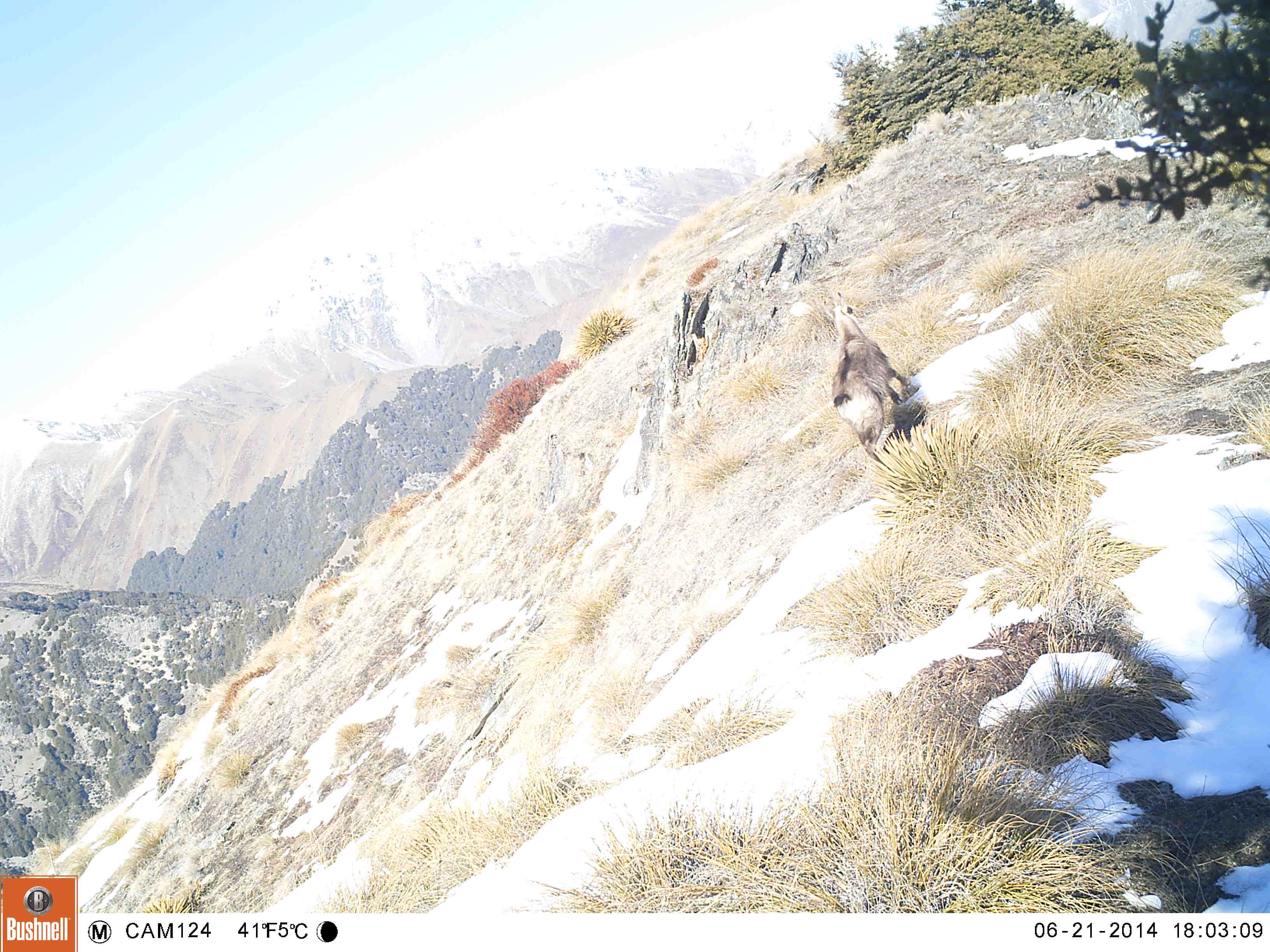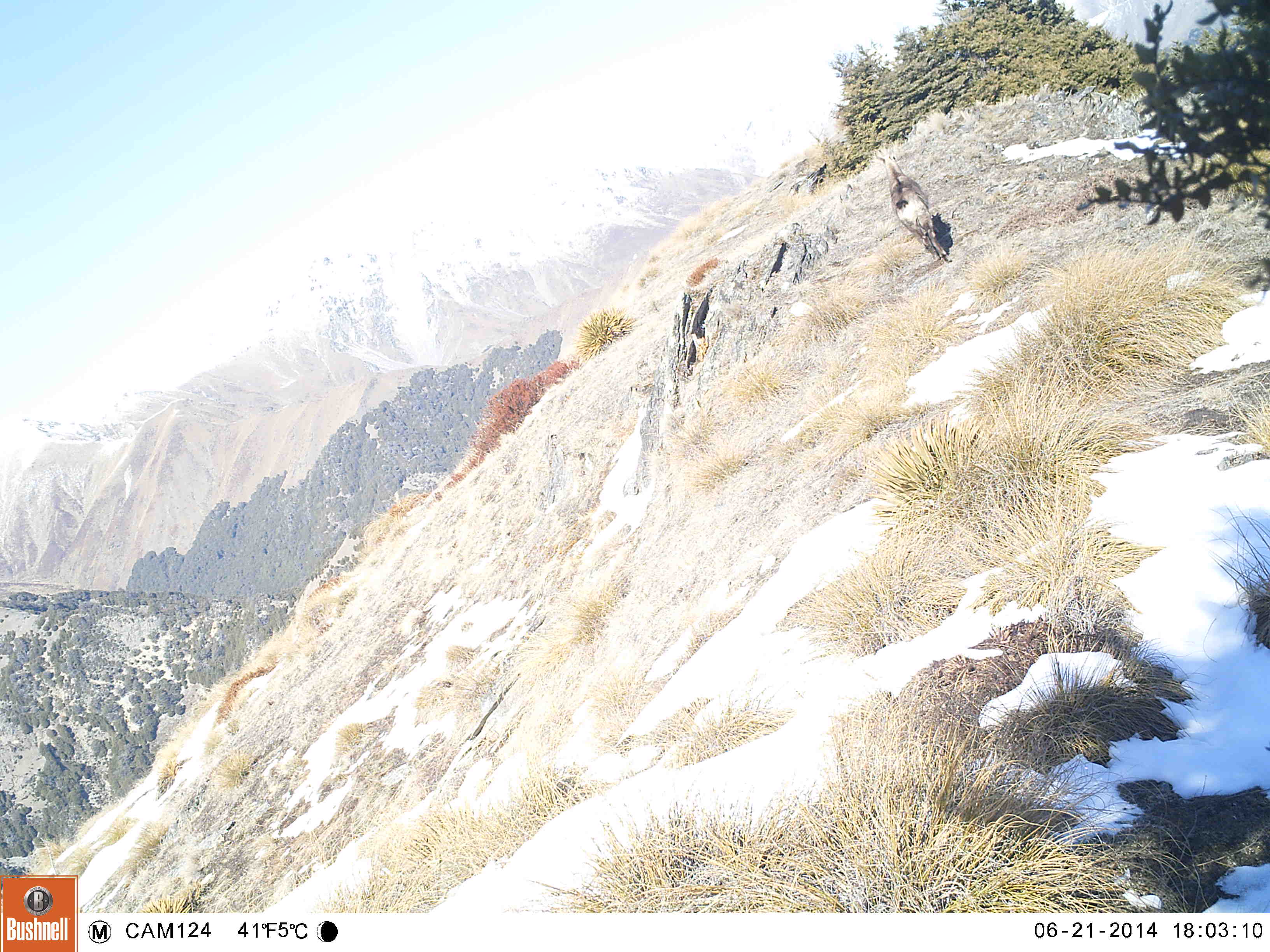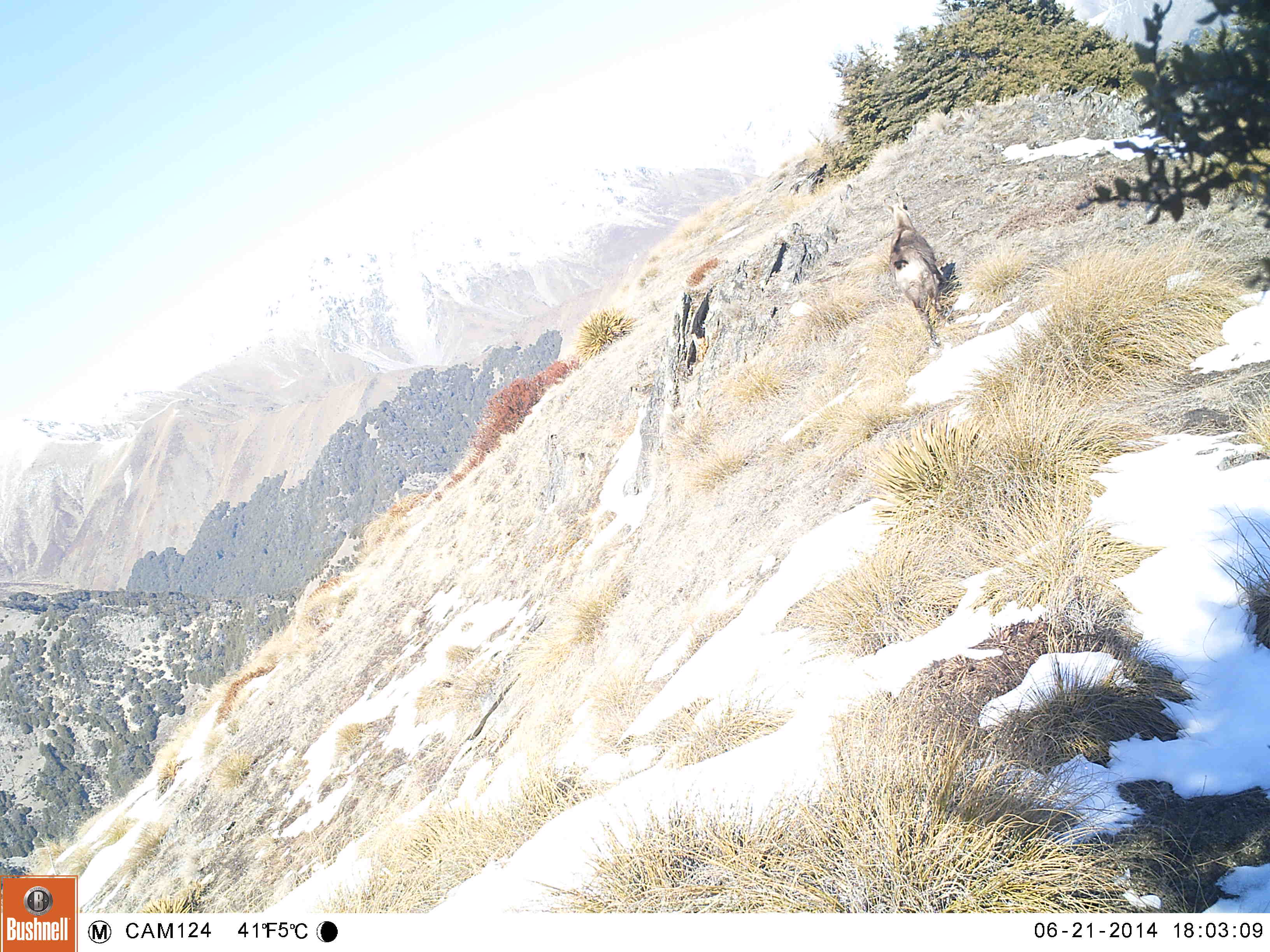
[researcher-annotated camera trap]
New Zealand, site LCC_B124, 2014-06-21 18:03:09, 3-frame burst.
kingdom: Animalia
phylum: Chordata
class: Mammalia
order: Artiodactyla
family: Bovidae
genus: Rupicapra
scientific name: Rupicapra rupicapra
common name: alpine chamois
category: chamois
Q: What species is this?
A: Chamois (alpine chamois) (Rupicapra rupicapra).